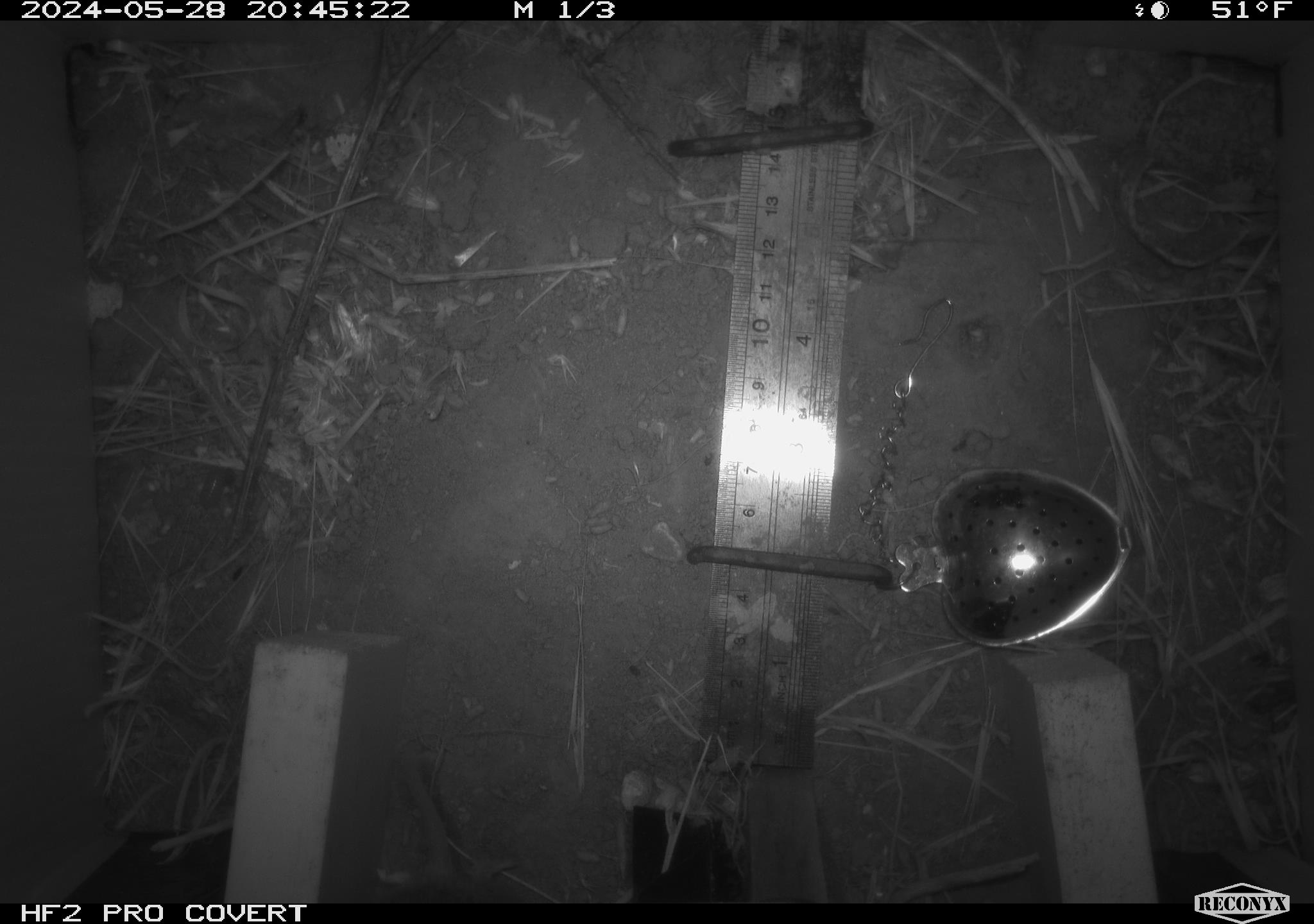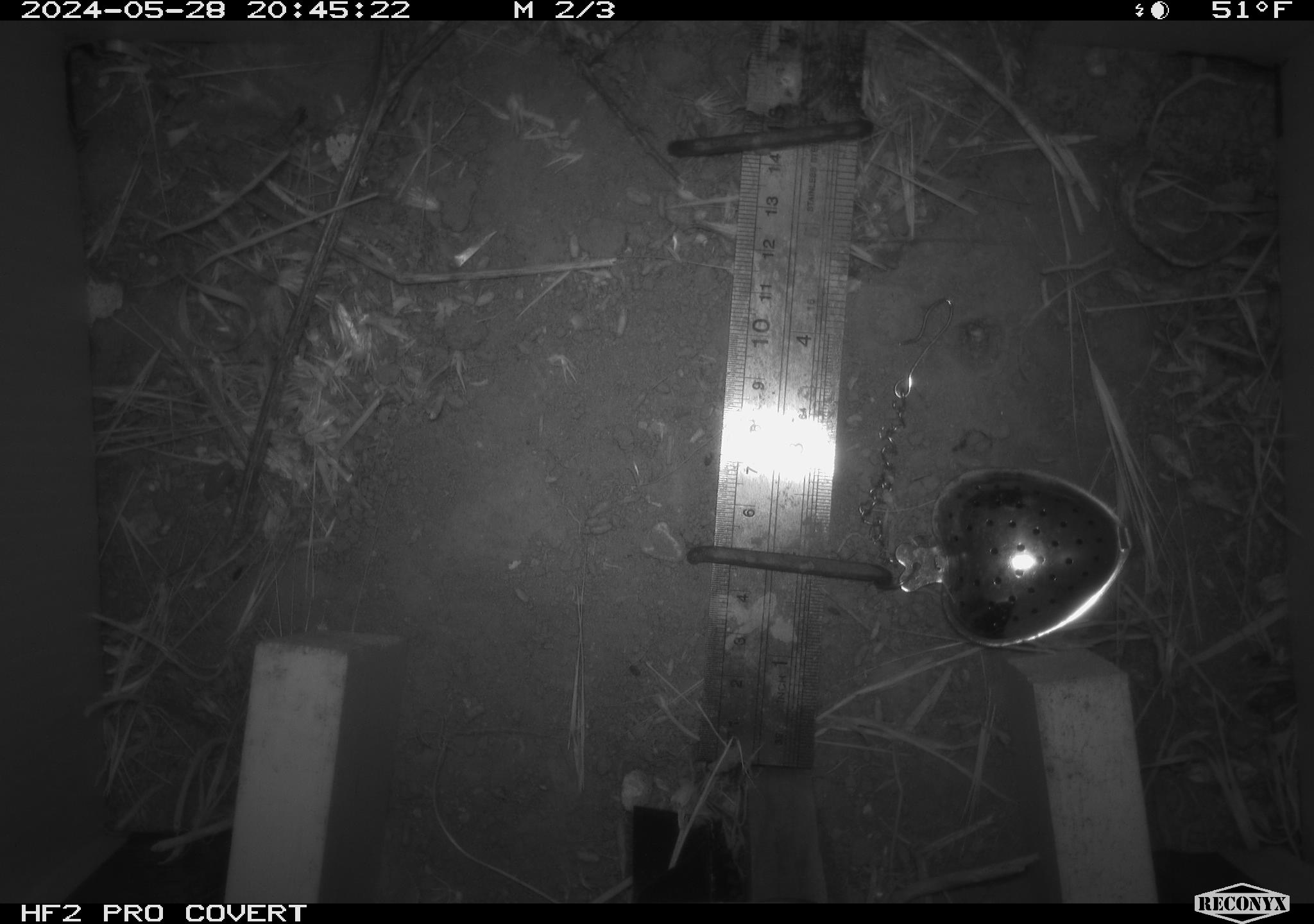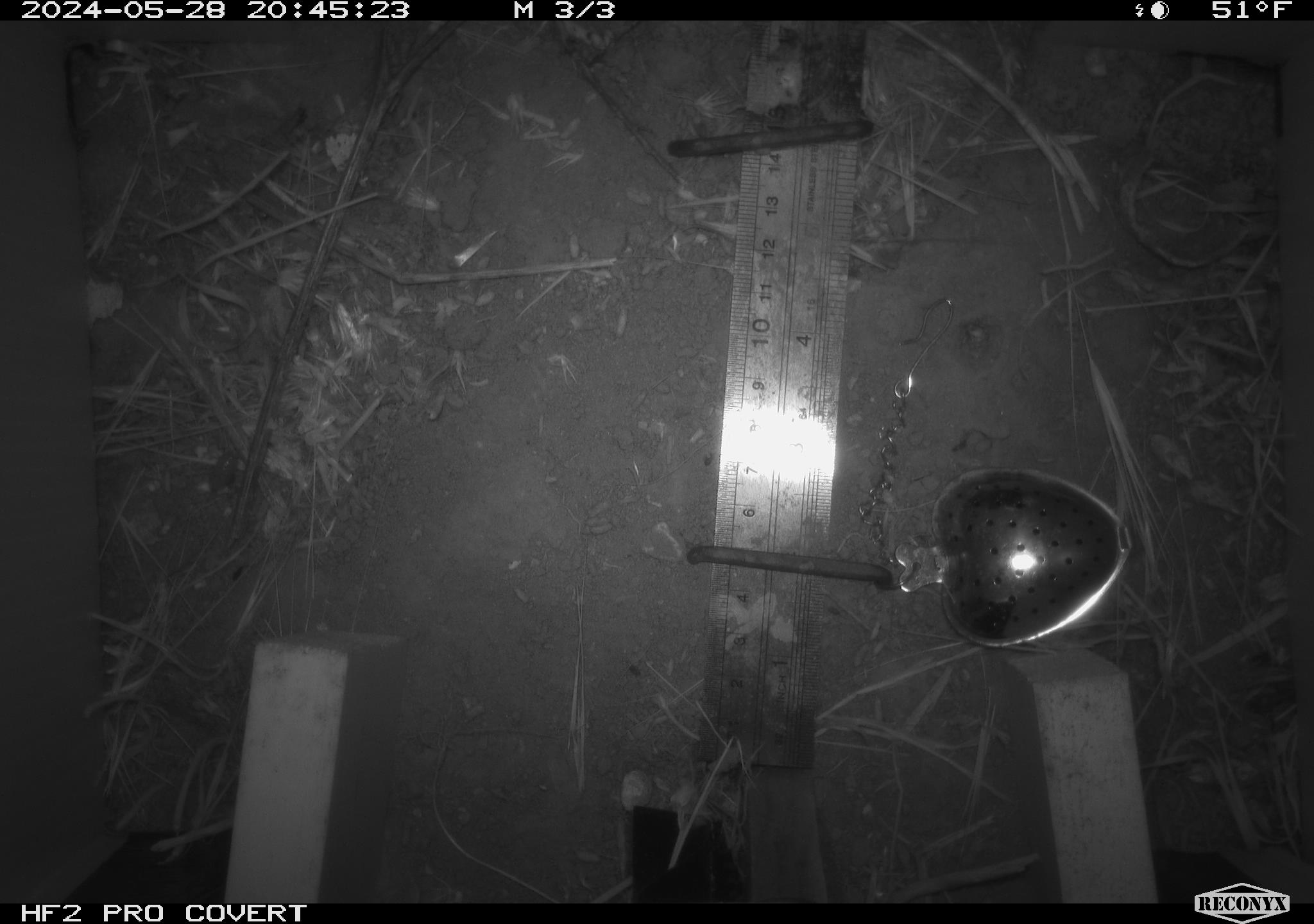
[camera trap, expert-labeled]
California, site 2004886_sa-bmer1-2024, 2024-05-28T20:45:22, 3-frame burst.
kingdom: Animalia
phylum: Chordata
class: Mammalia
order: Rodentia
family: Cricetidae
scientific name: Arvicolinae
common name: voles, lemmings, and muskrats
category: arvicolinae subfamily